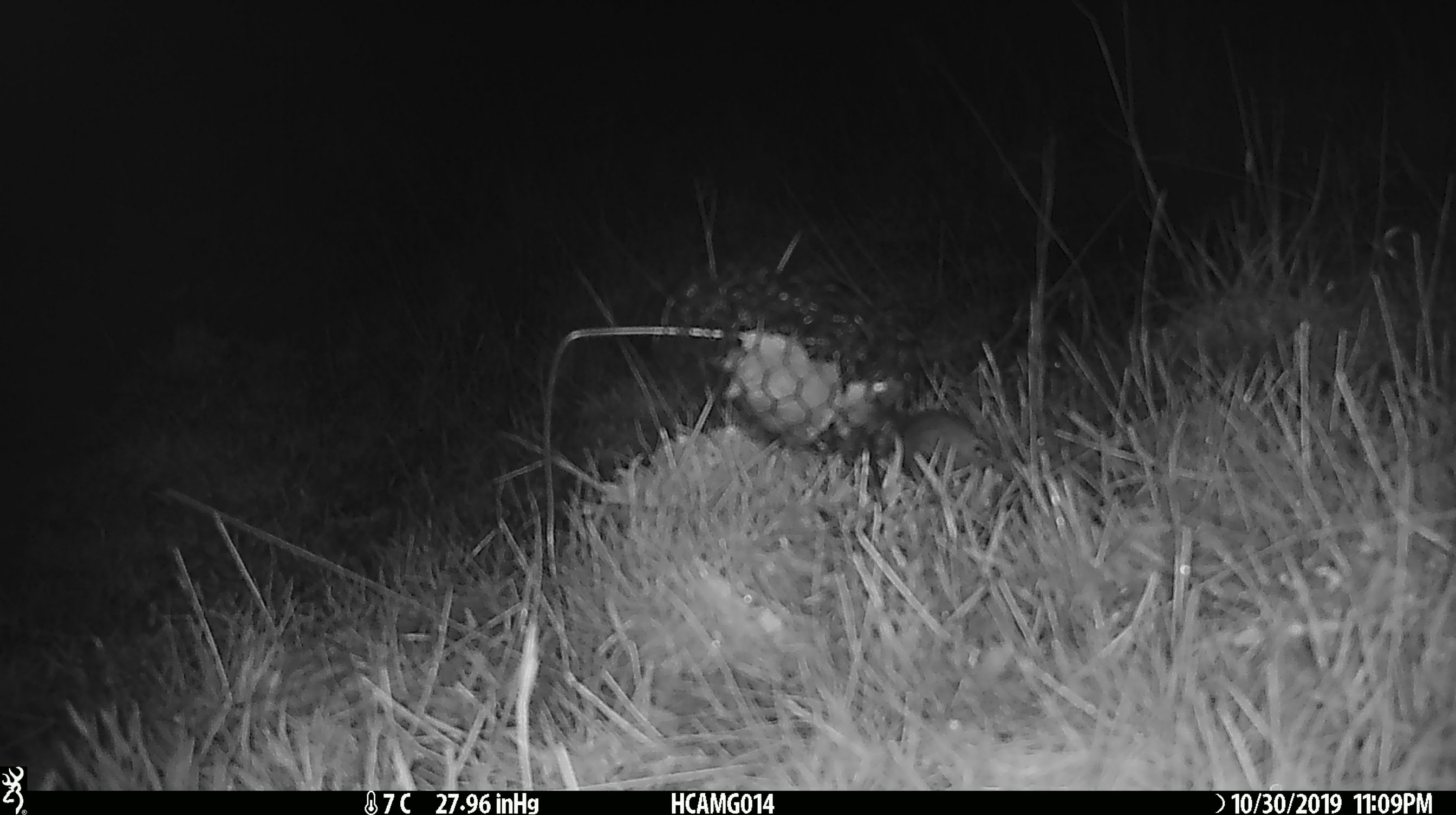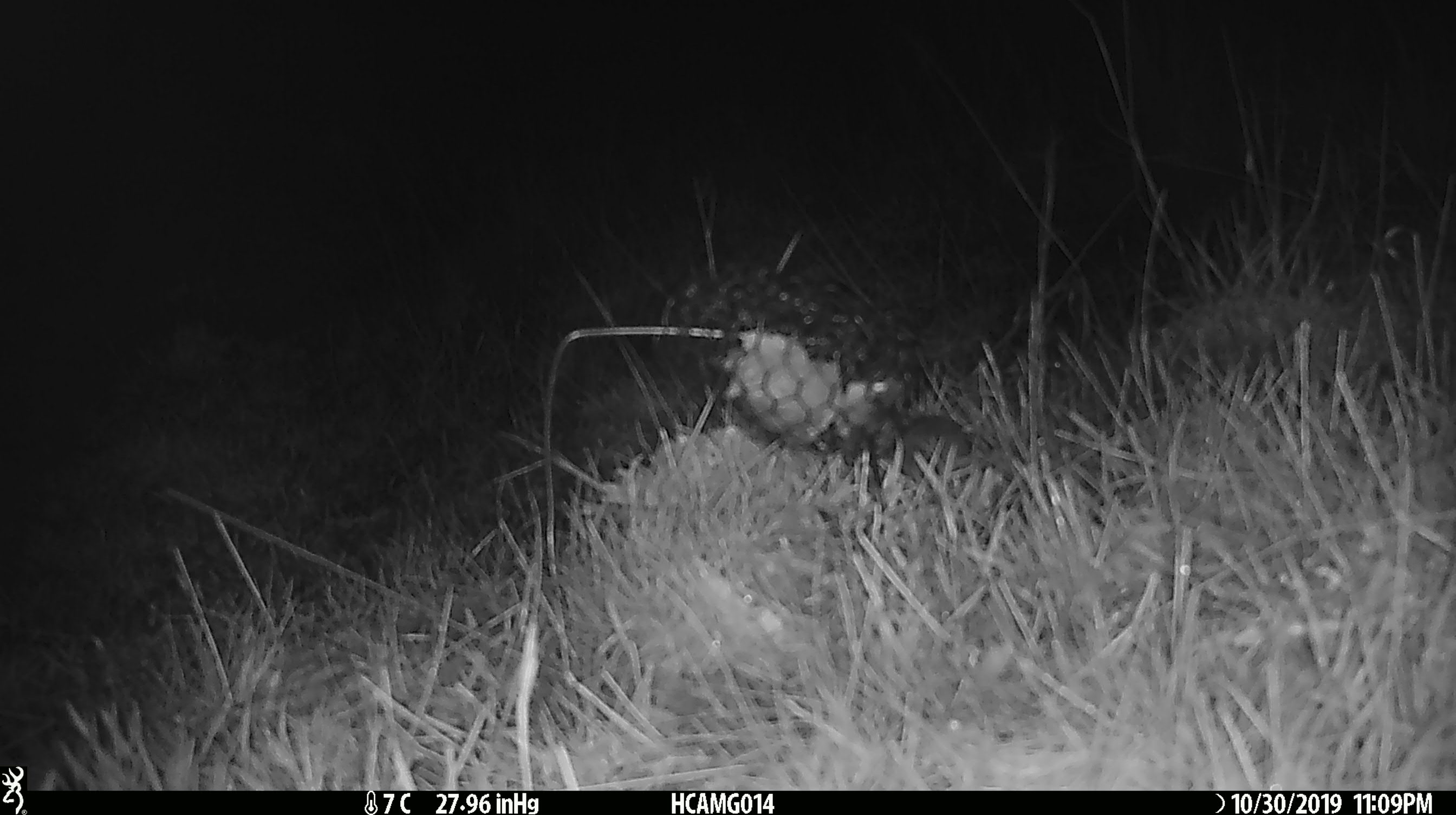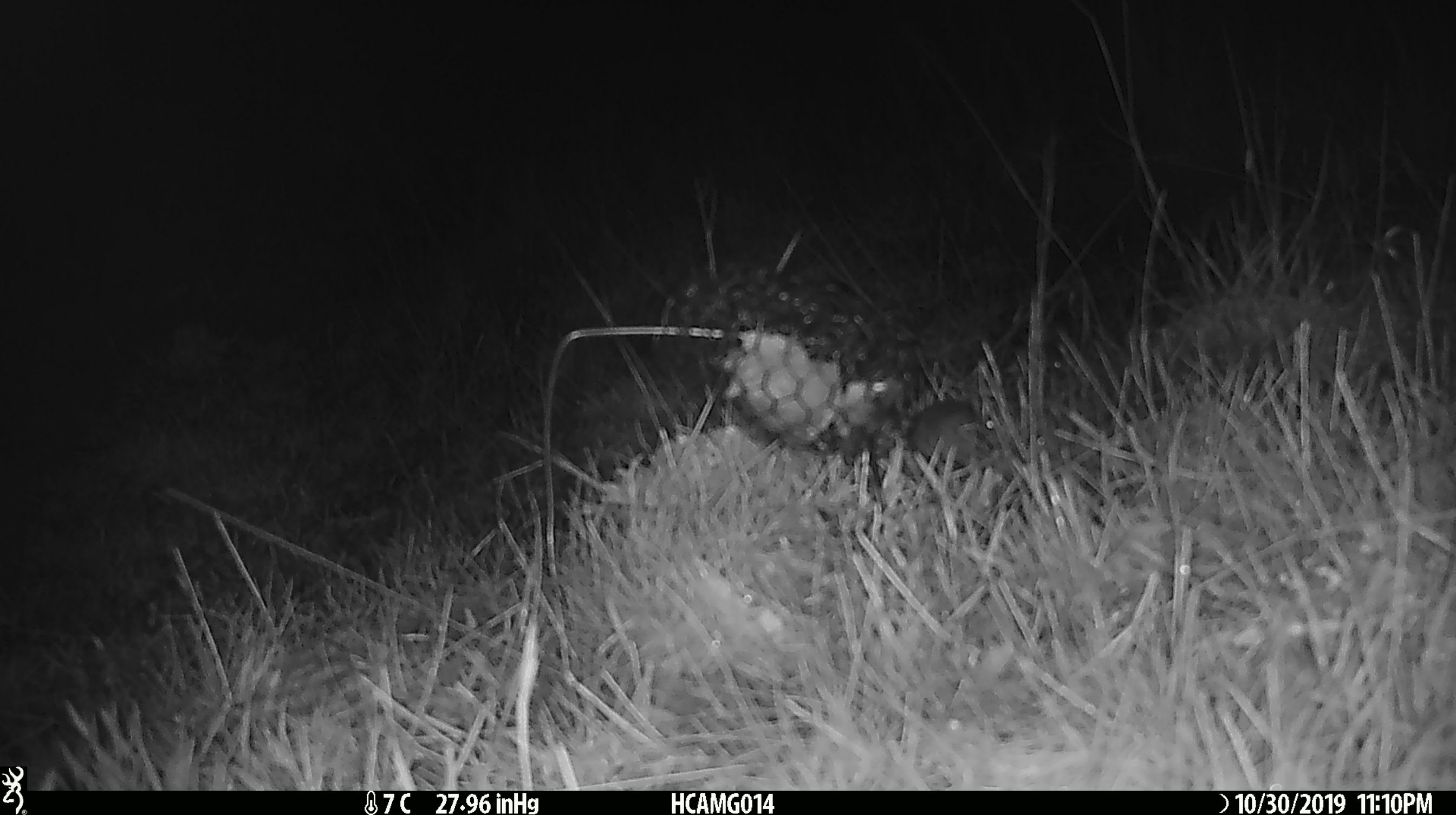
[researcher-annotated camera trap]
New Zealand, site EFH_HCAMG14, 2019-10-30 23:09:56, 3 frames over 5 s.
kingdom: Animalia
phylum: Chordata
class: Mammalia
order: Rodentia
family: Muridae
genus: Mus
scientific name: Mus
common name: mouse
Mouse (Mus).